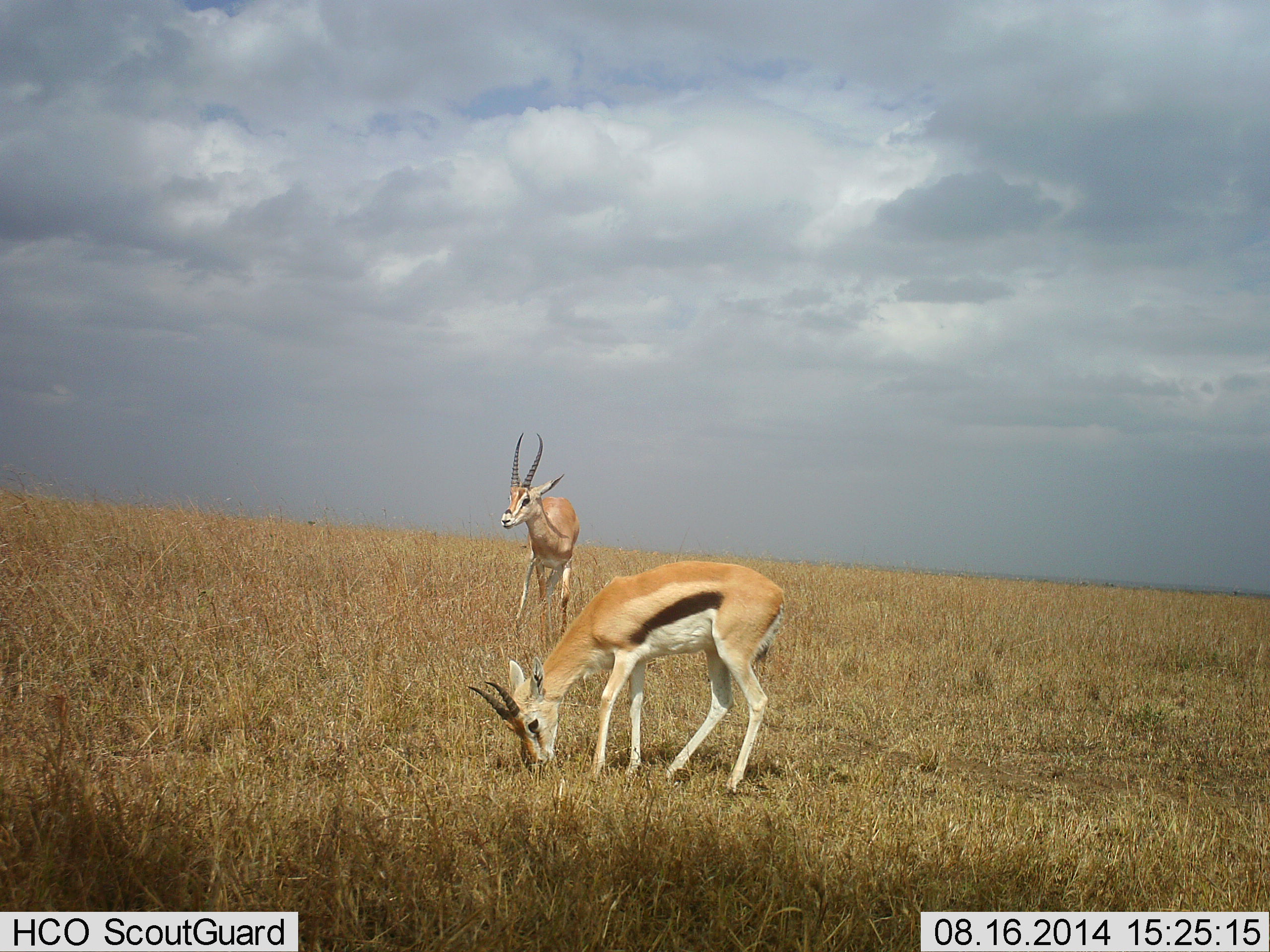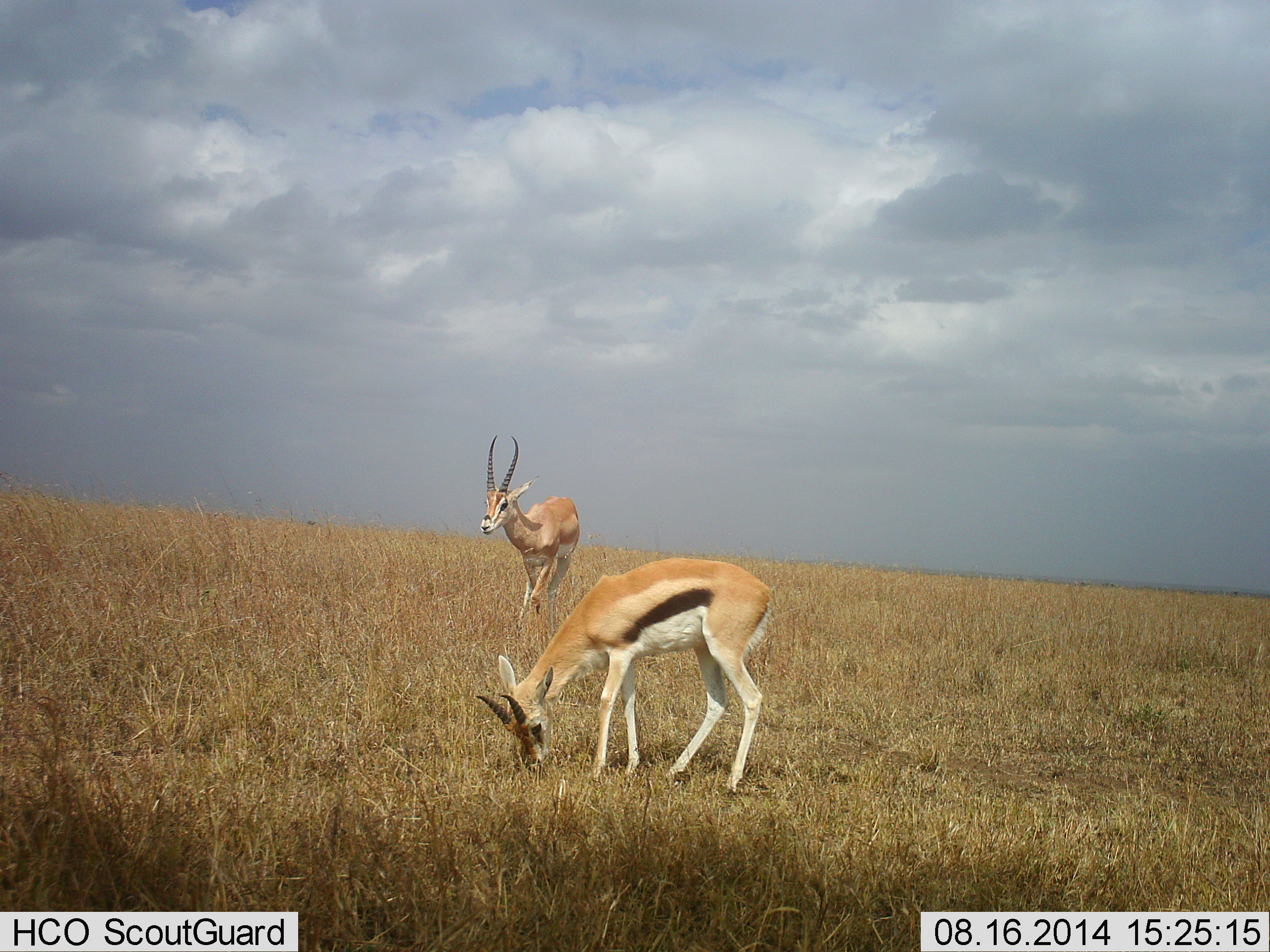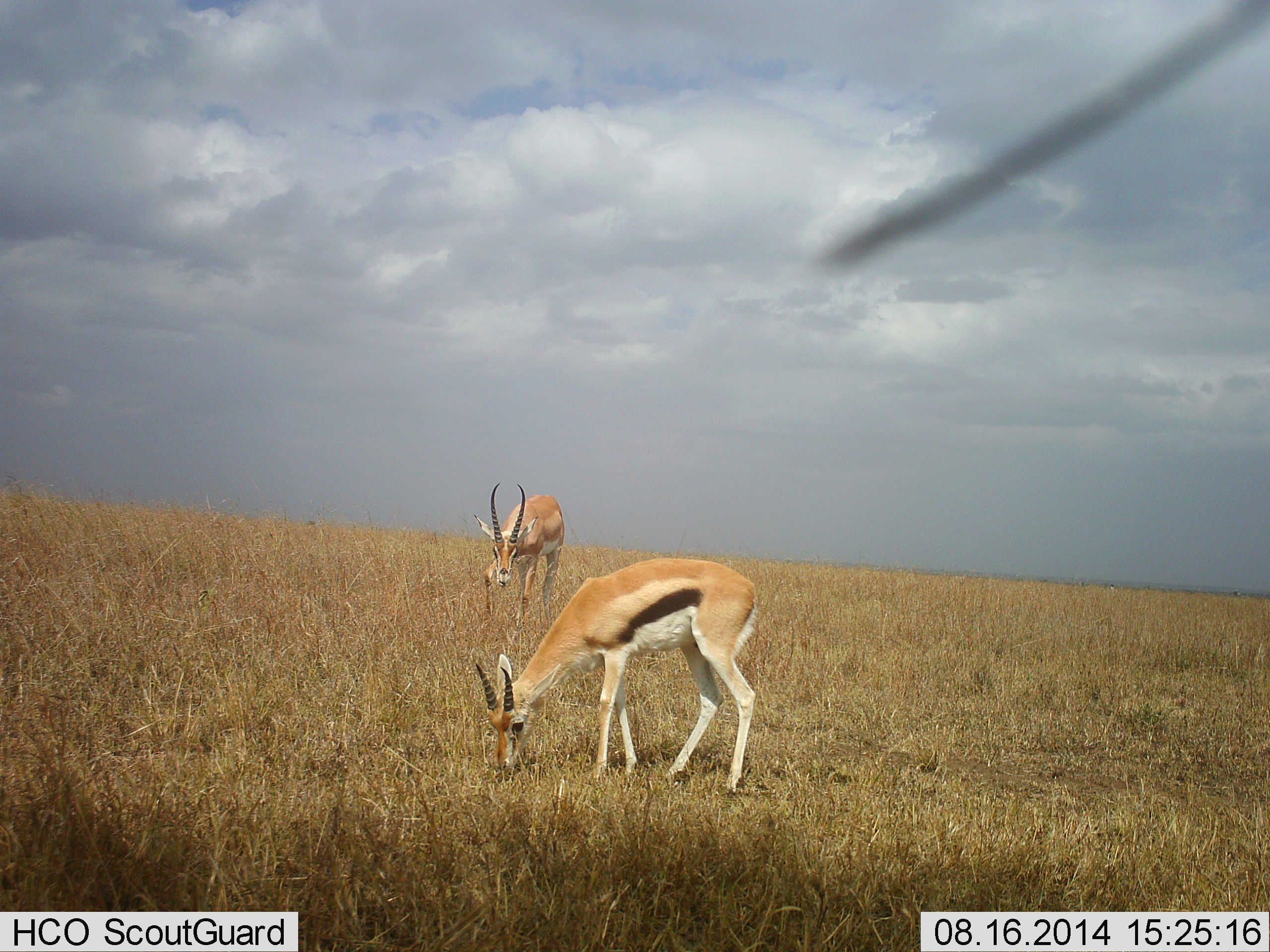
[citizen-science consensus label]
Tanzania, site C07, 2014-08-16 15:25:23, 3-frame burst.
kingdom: Animalia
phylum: Chordata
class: Mammalia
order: Artiodactyla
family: Bovidae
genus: Eudorcas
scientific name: Eudorcas thomsonii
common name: thomson's gazelle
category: gazellethomsons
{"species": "gazellethomsons (thomson's gazelle) (Eudorcas thomsonii)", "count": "2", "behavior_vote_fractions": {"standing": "29%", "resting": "0%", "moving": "14%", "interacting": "0%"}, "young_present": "7%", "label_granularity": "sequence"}